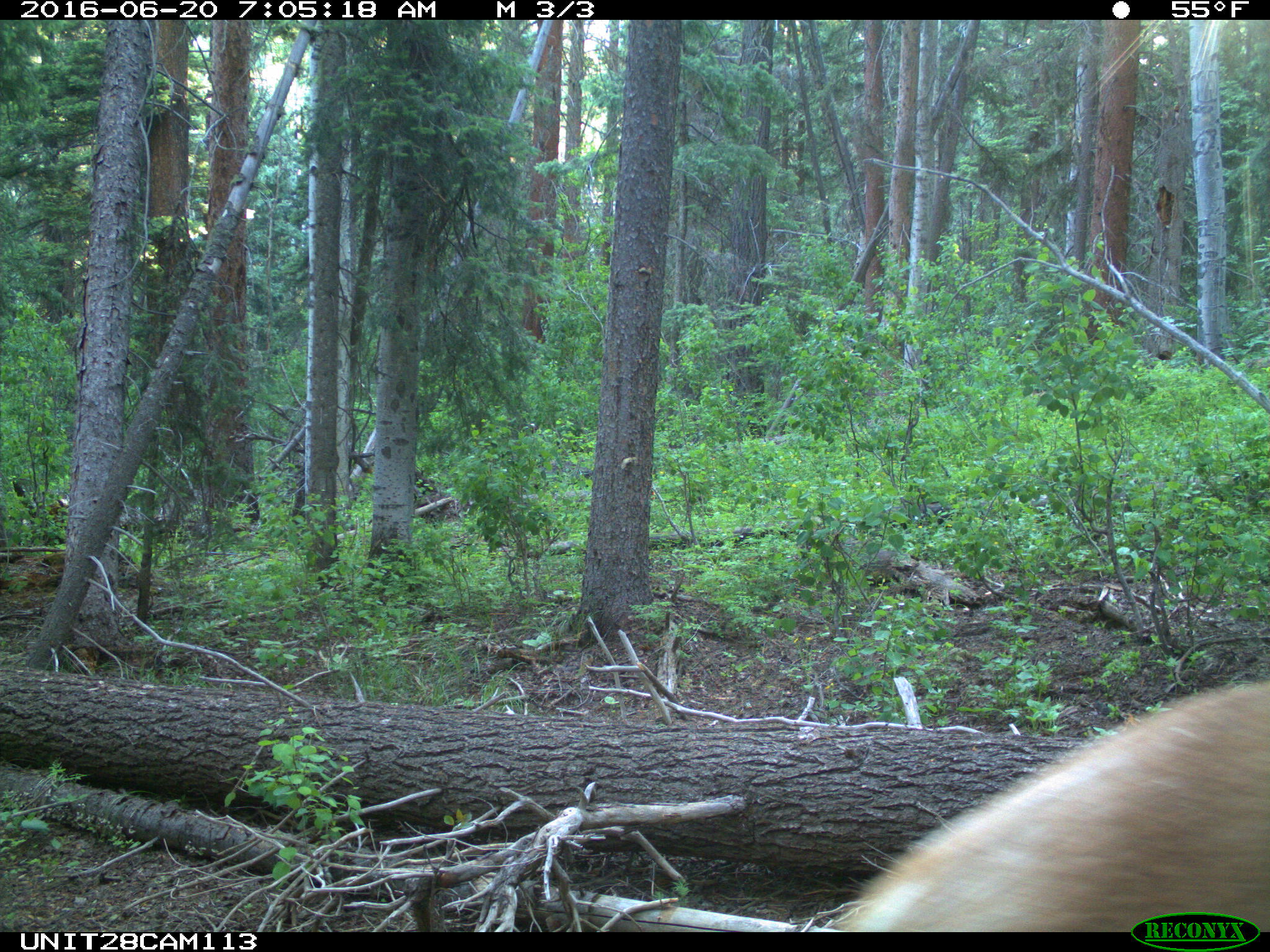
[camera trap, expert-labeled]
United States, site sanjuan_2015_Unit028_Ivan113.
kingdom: Animalia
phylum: Chordata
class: Mammalia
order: Artiodactyla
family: Cervidae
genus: Cervus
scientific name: Cervus elaphus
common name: red deer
Cervus elaphus (red deer).